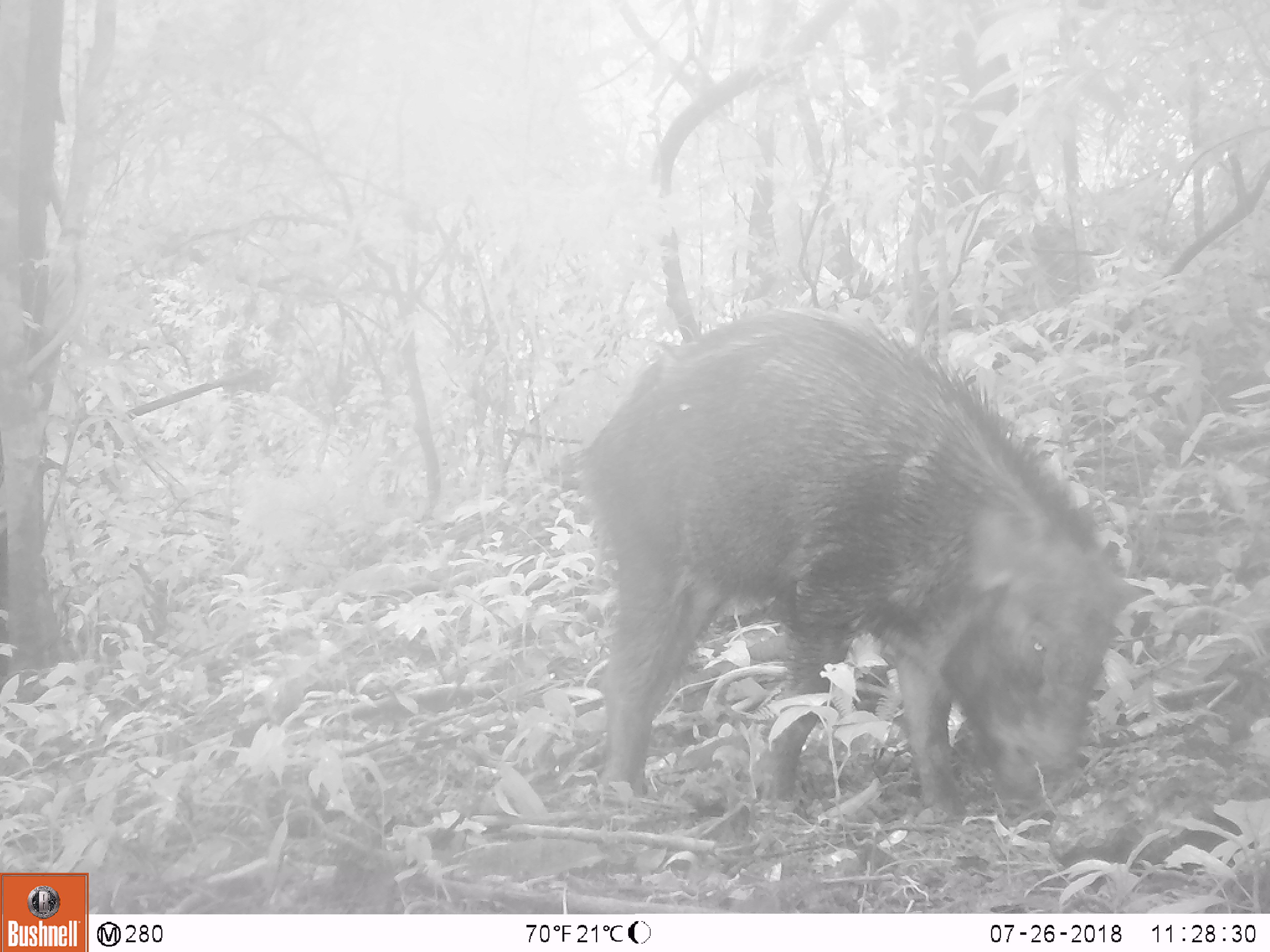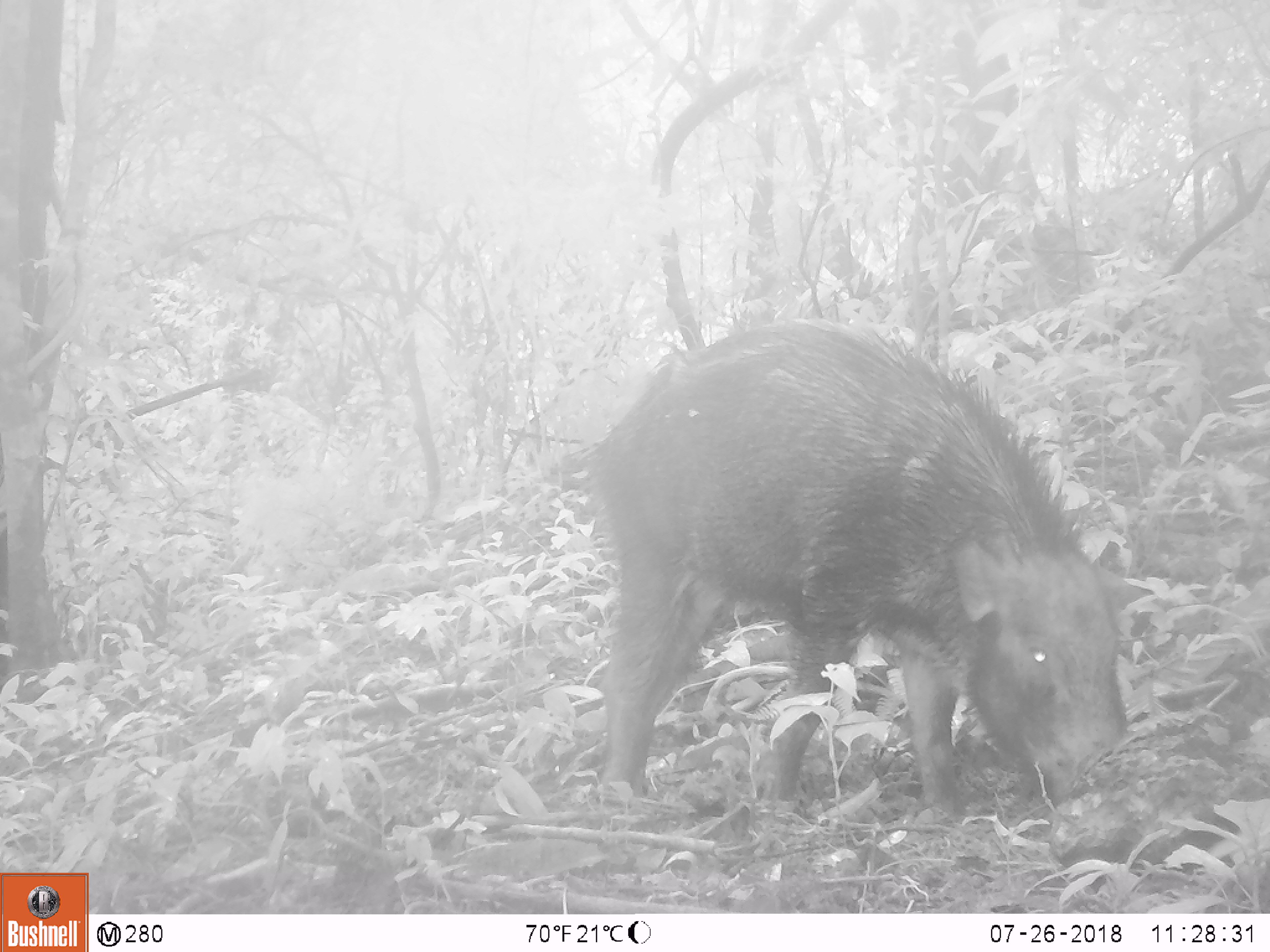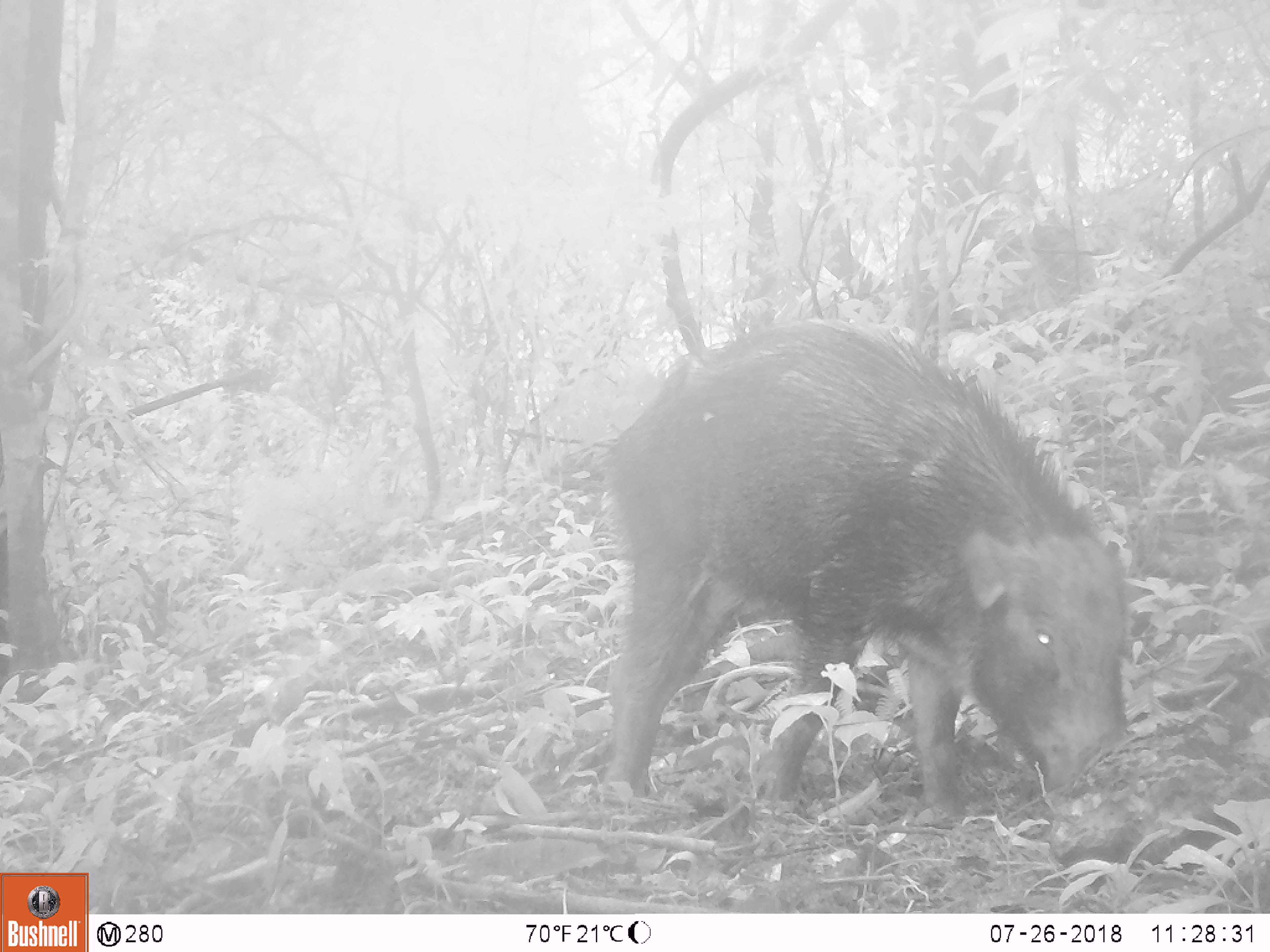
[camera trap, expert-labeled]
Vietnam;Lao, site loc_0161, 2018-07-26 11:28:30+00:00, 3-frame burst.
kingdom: Animalia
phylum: Chordata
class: Mammalia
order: Artiodactyla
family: Suidae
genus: Sus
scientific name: Sus scrofa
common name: eurasian wild pig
Eurasian wild pig (Sus scrofa). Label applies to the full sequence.